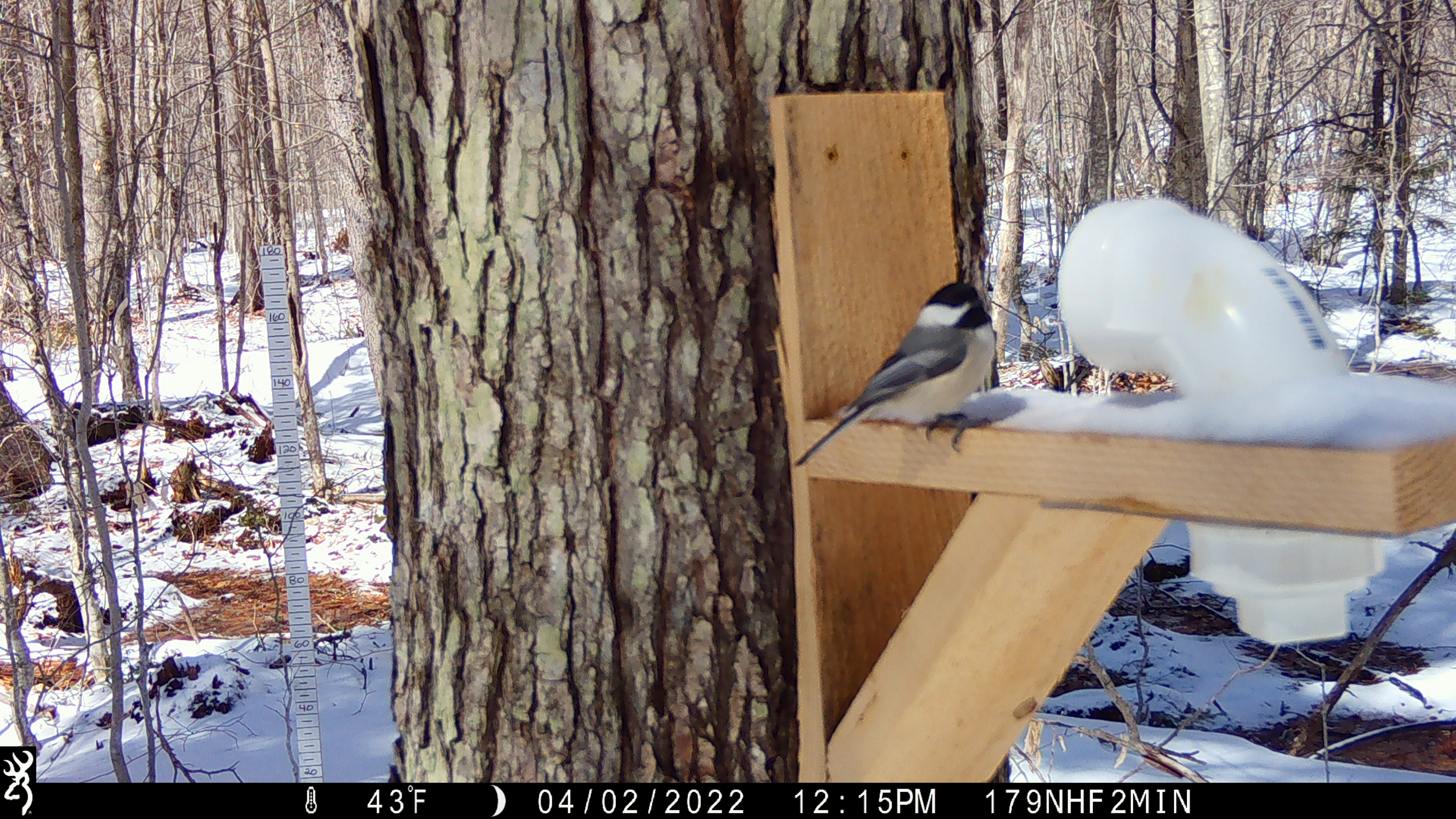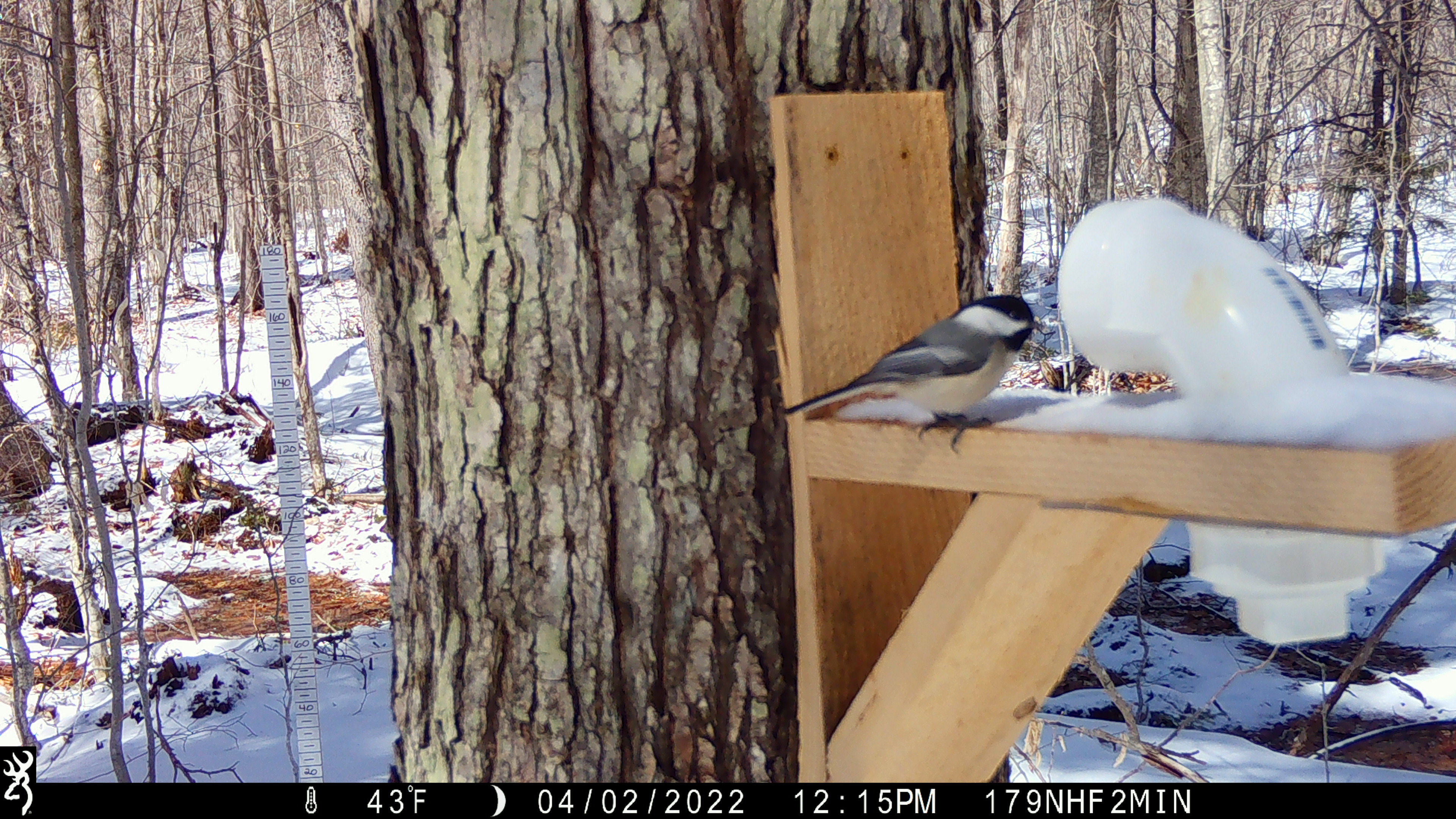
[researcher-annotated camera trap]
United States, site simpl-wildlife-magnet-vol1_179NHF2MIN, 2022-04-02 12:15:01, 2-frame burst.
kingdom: Animalia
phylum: Chordata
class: Aves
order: Passeriformes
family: Paridae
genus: Poecile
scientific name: Poecile atricapillus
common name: black-capped chickadee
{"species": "black-capped chickadee (Poecile atricapillus)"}